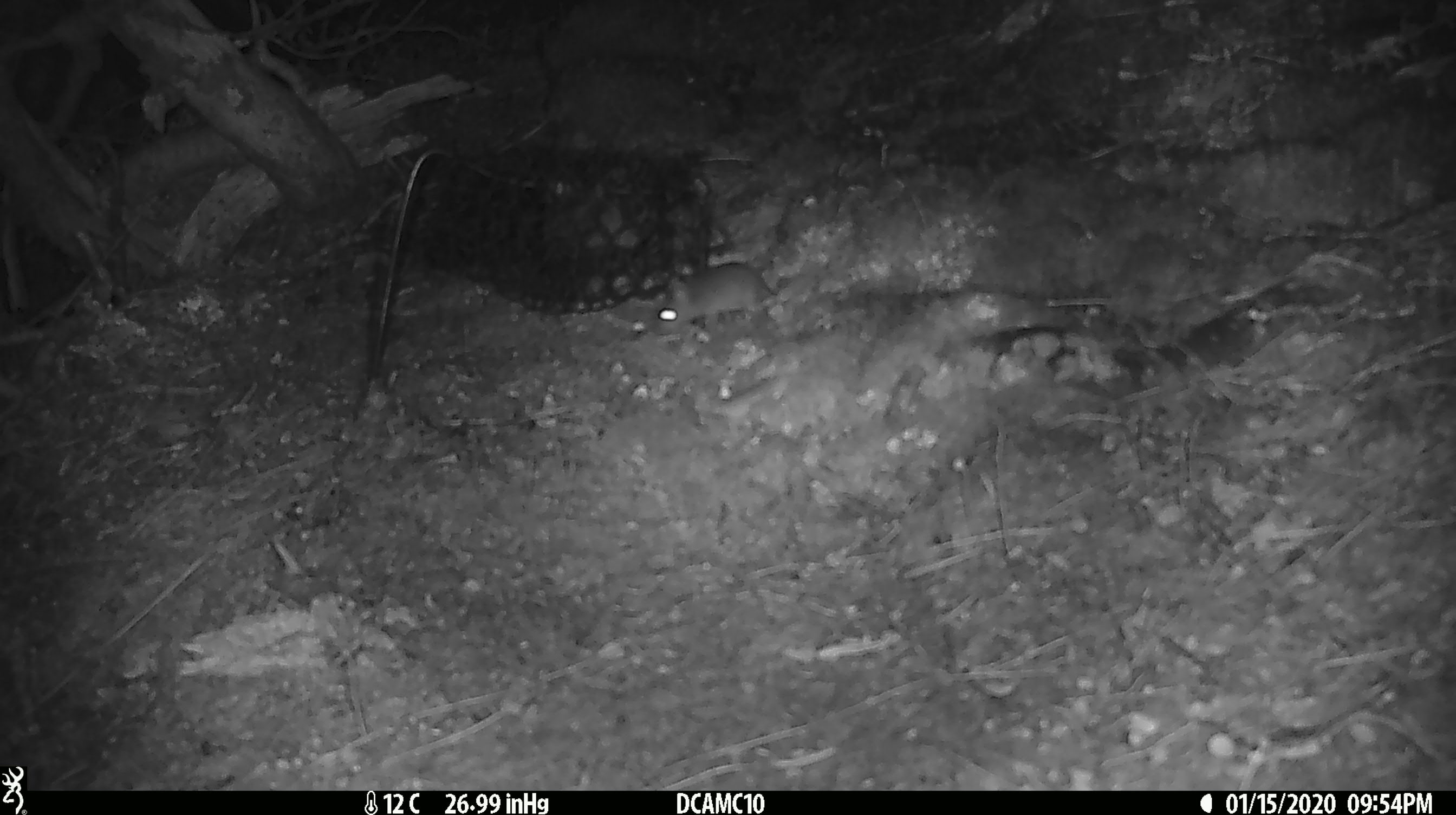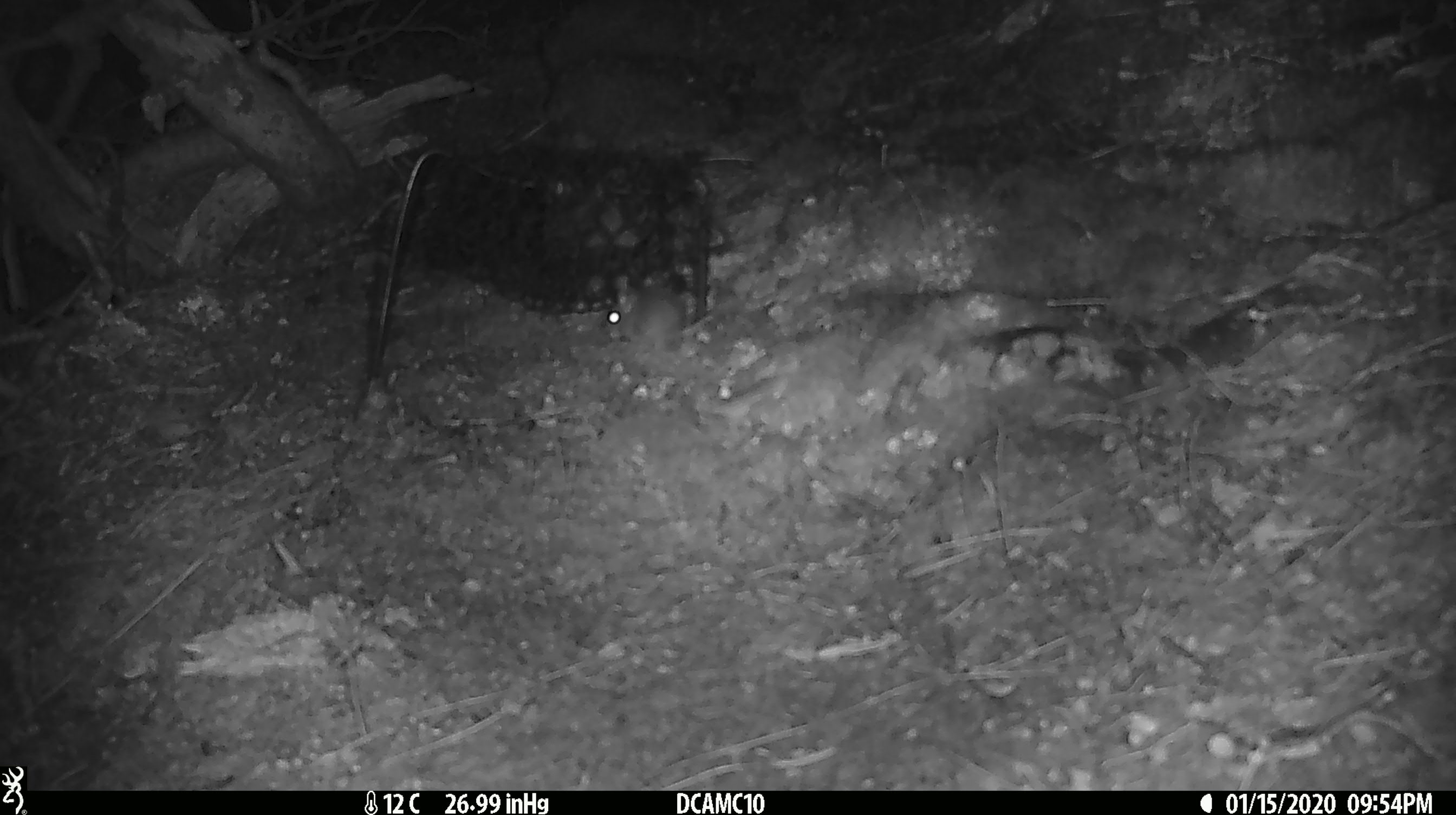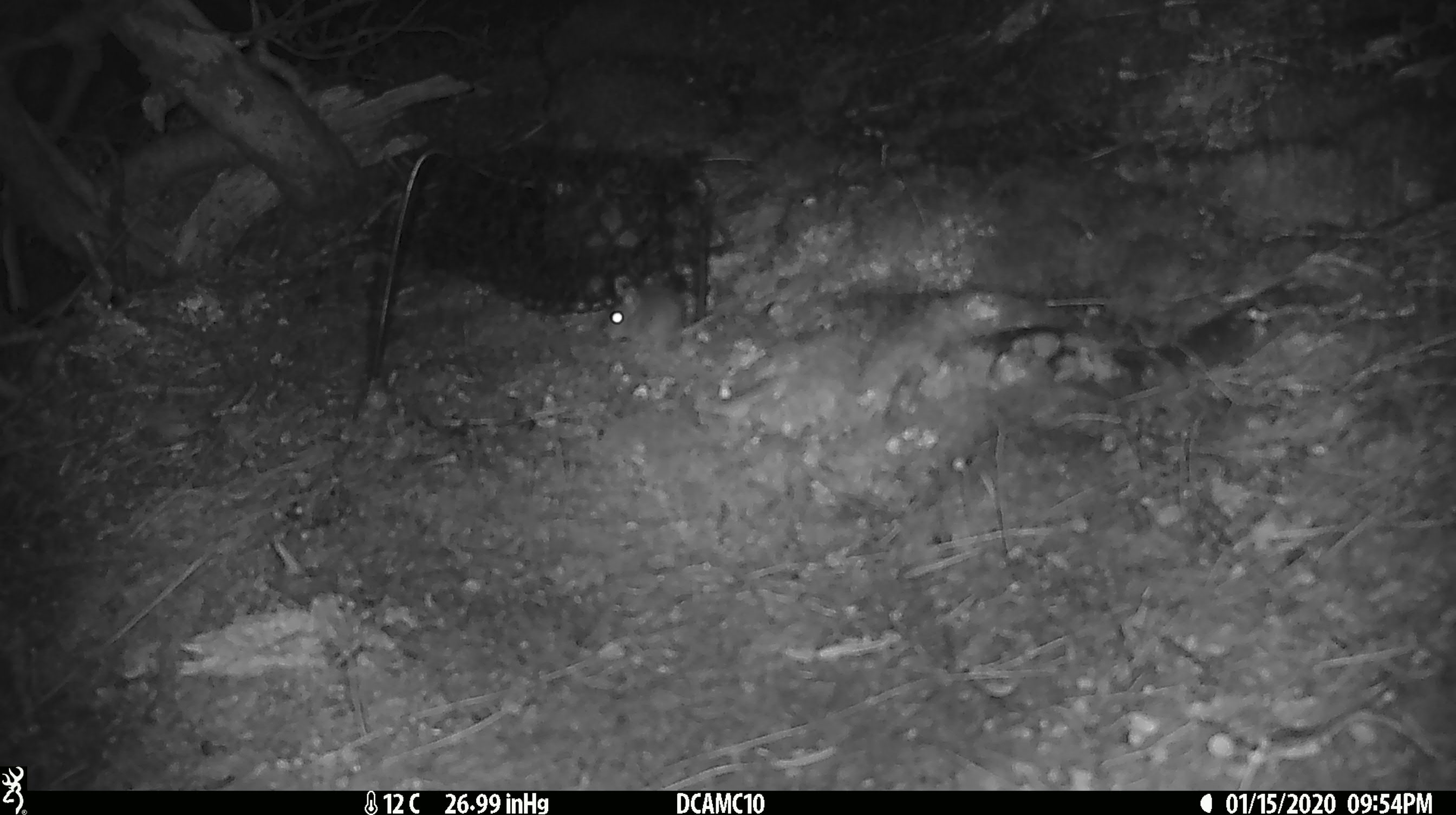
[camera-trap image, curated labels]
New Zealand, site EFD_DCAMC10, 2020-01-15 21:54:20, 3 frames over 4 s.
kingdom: Animalia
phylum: Chordata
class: Mammalia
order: Rodentia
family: Muridae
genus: Mus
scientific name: Mus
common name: mouse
Mouse (Mus).